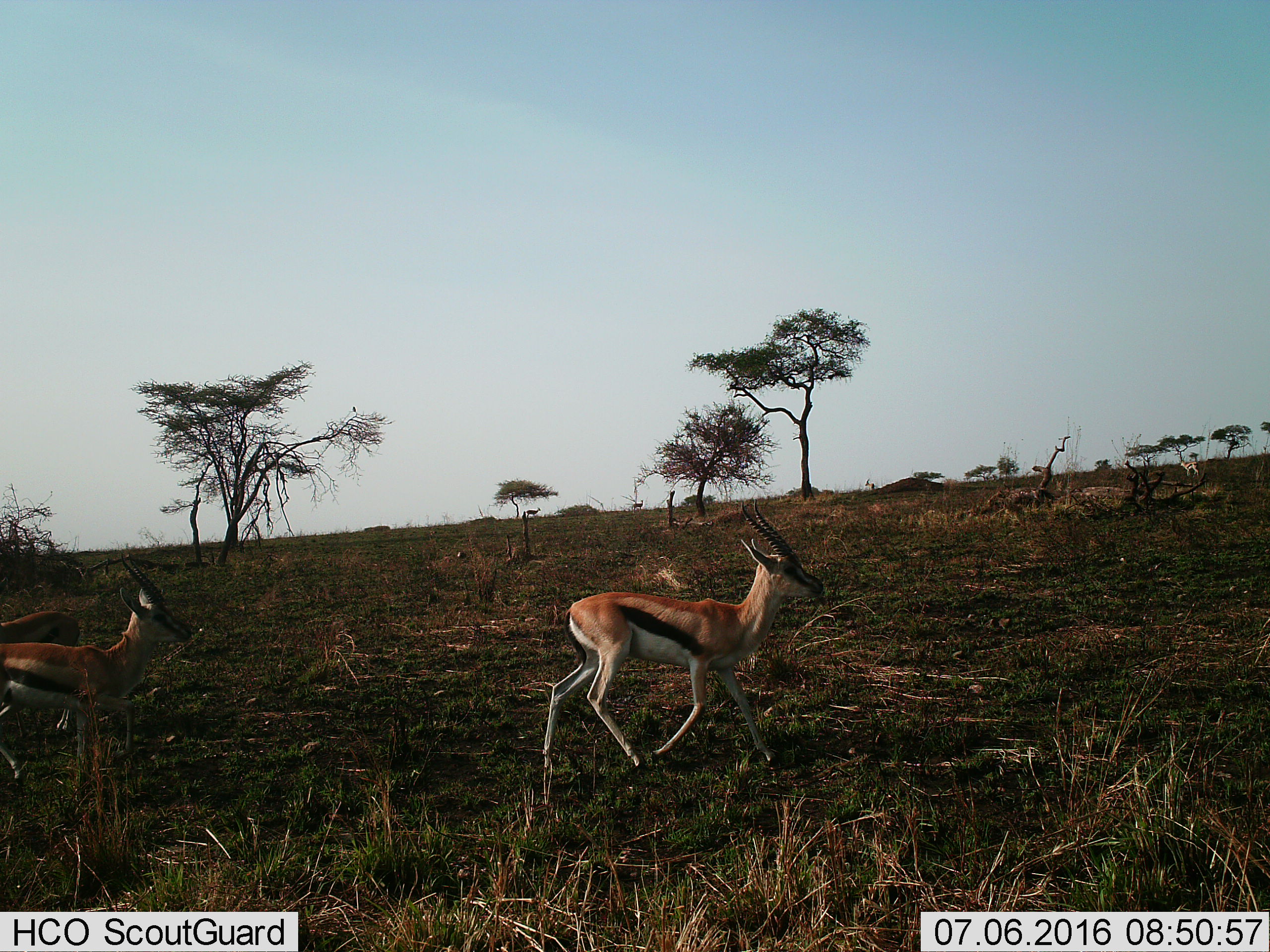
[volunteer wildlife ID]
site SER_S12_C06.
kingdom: Animalia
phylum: Chordata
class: Mammalia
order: Artiodactyla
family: Bovidae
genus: Eudorcas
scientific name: Eudorcas thomsonii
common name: thomson's gazelle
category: gazellethomsons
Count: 2.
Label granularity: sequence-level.